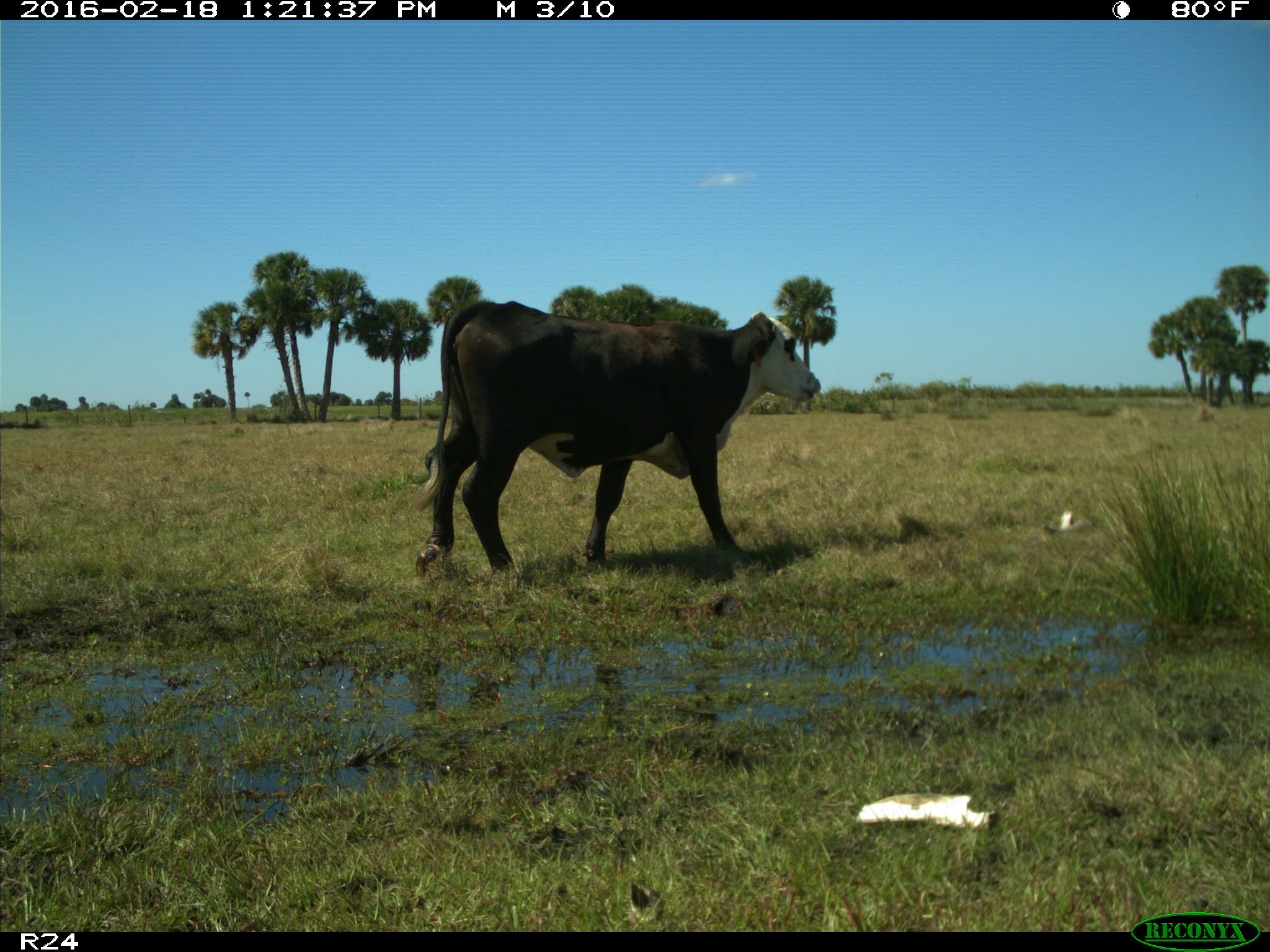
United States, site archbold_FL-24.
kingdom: Animalia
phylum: Chordata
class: Mammalia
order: Artiodactyla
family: Bovidae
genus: Bos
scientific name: Bos taurus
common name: domestic cow